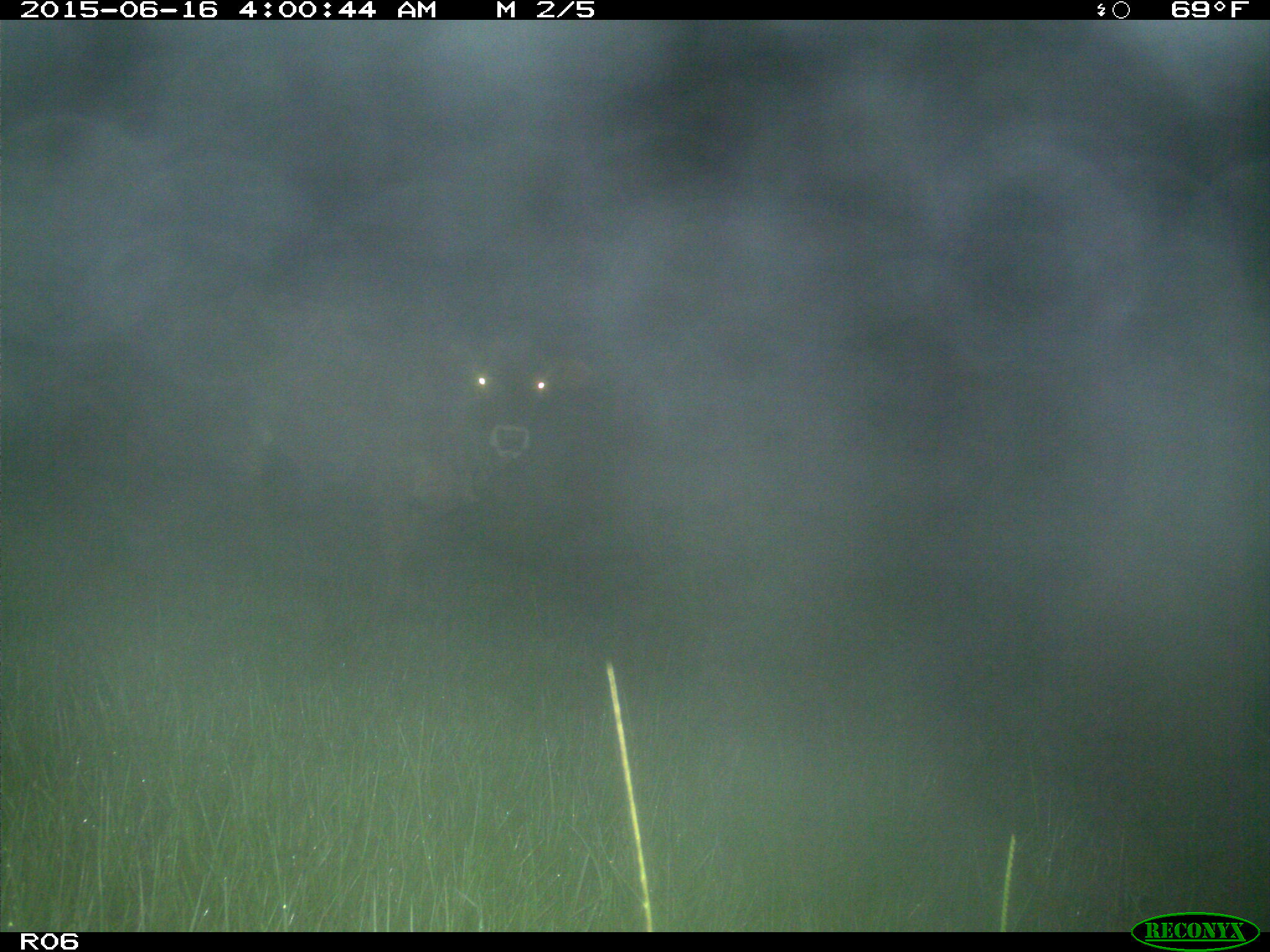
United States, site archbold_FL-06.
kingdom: Animalia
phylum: Chordata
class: Mammalia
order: Artiodactyla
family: Bovidae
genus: Bos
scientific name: Bos taurus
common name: domestic cow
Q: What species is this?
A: Bos taurus (domestic cow).